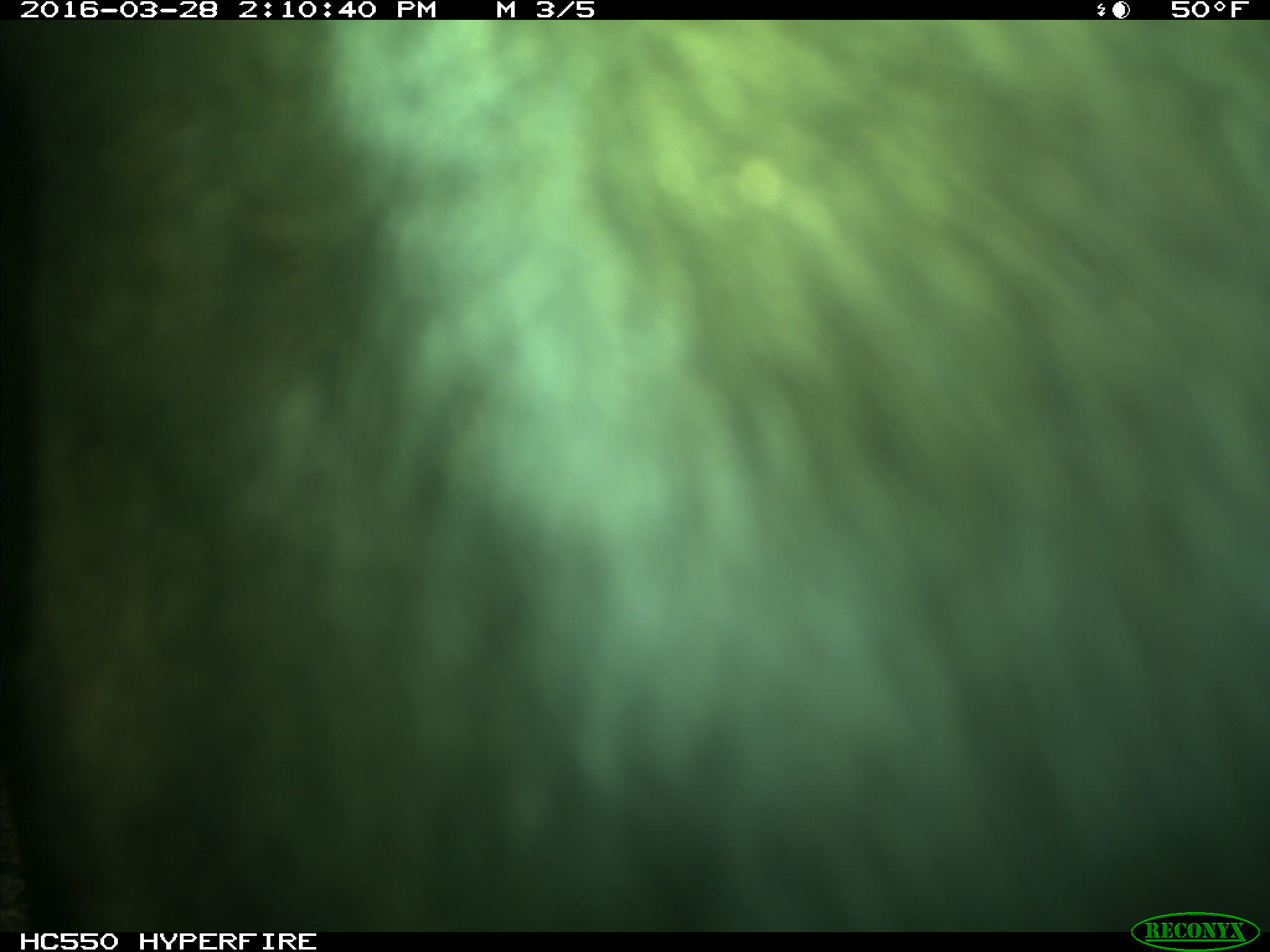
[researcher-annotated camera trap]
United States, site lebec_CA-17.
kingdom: Animalia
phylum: Chordata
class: Mammalia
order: Artiodactyla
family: Bovidae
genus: Bos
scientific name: Bos taurus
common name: domestic cow